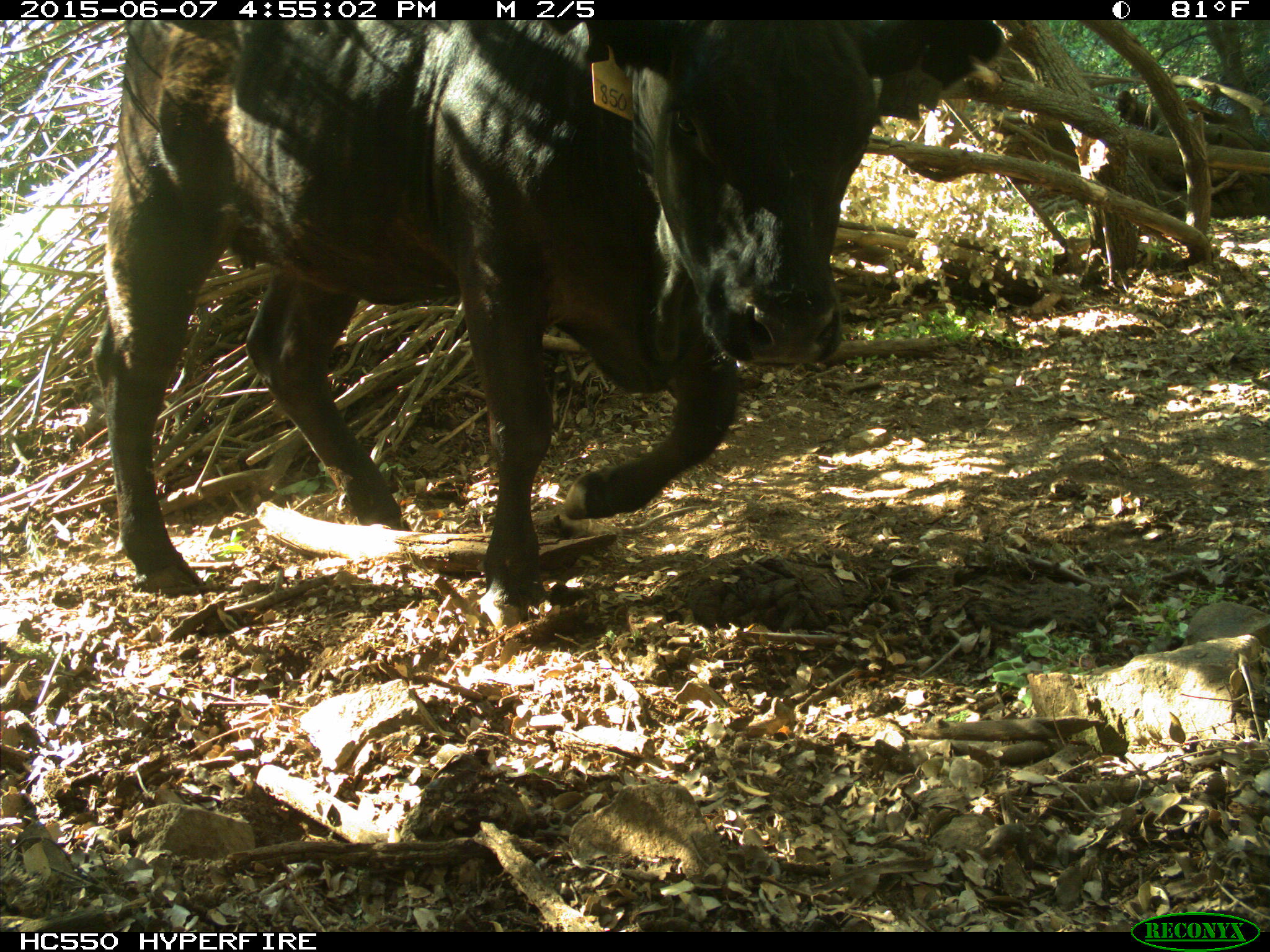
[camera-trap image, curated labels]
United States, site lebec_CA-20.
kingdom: Animalia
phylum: Chordata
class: Mammalia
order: Artiodactyla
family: Bovidae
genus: Bos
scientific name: Bos taurus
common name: domestic cow